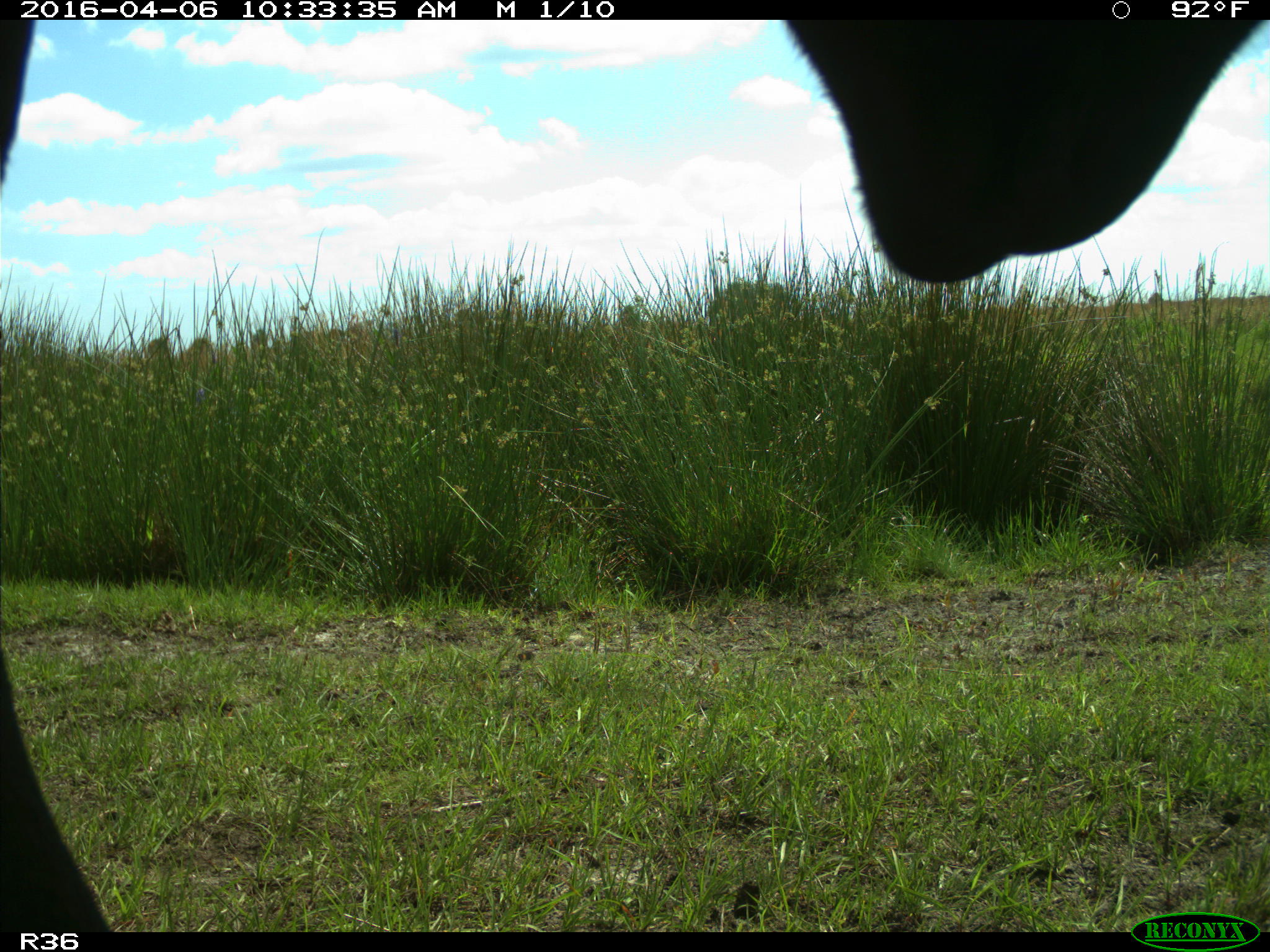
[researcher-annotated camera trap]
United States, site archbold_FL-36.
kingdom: Animalia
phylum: Chordata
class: Mammalia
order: Artiodactyla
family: Bovidae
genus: Bos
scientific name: Bos taurus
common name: domestic cow